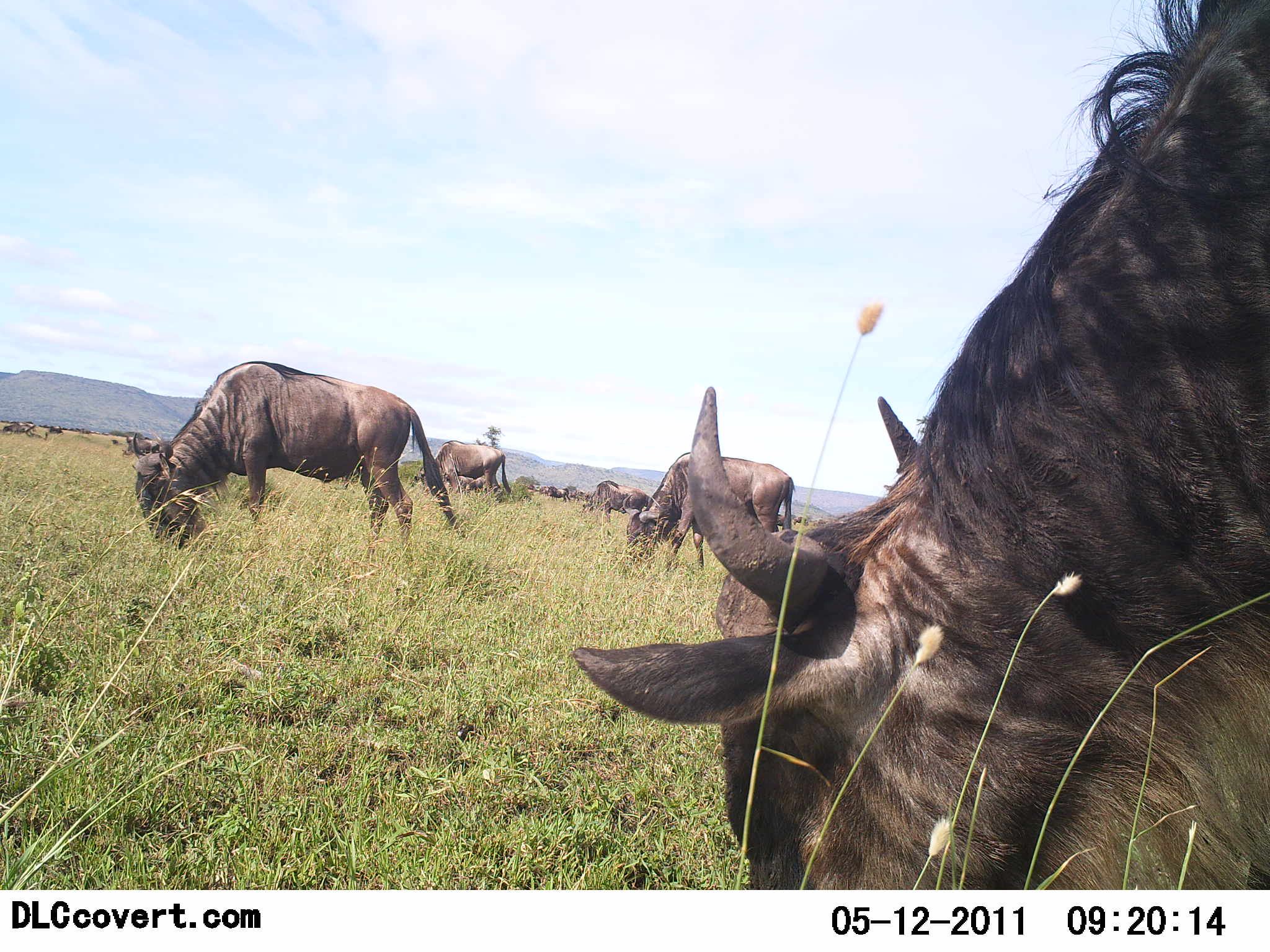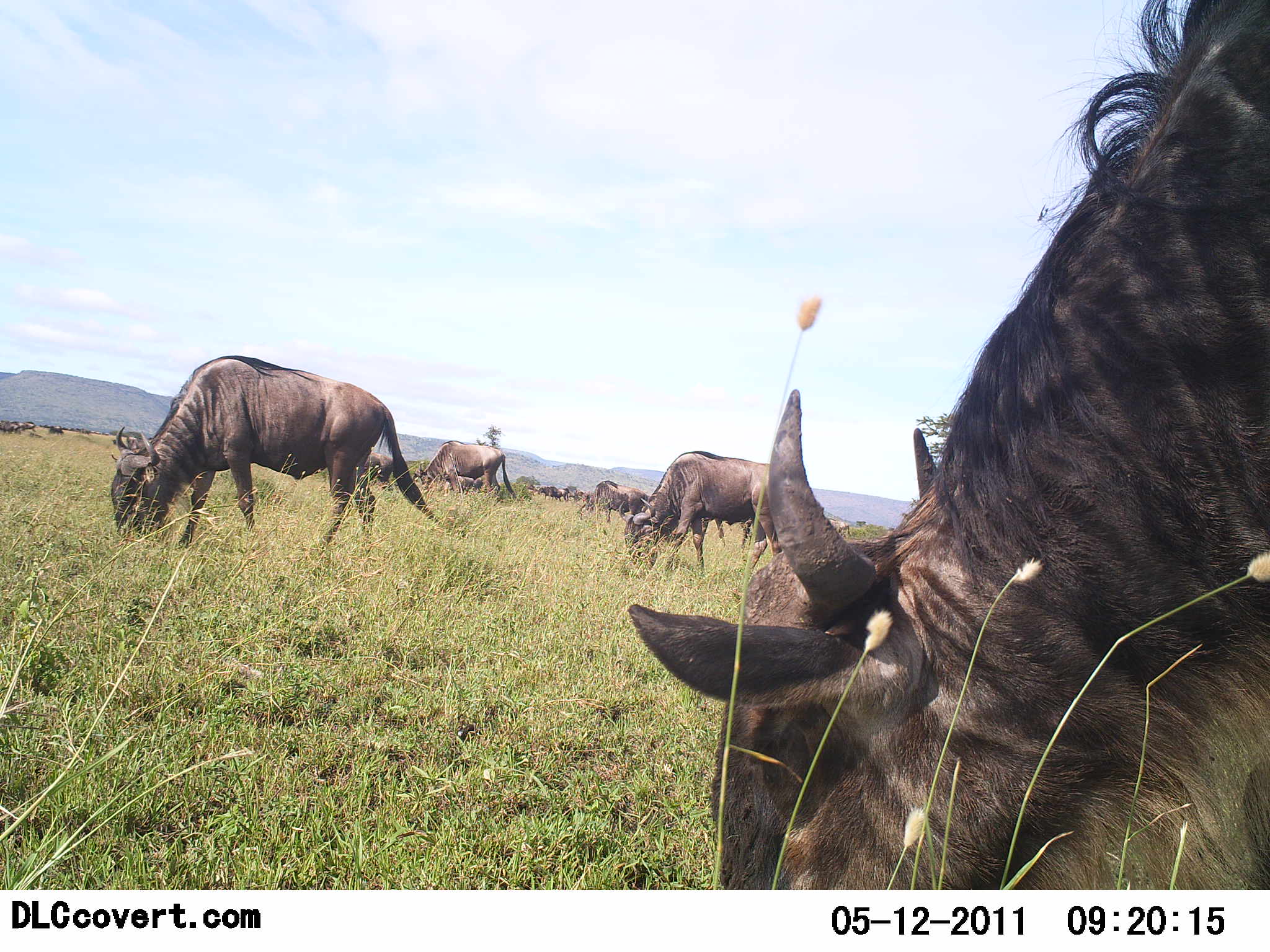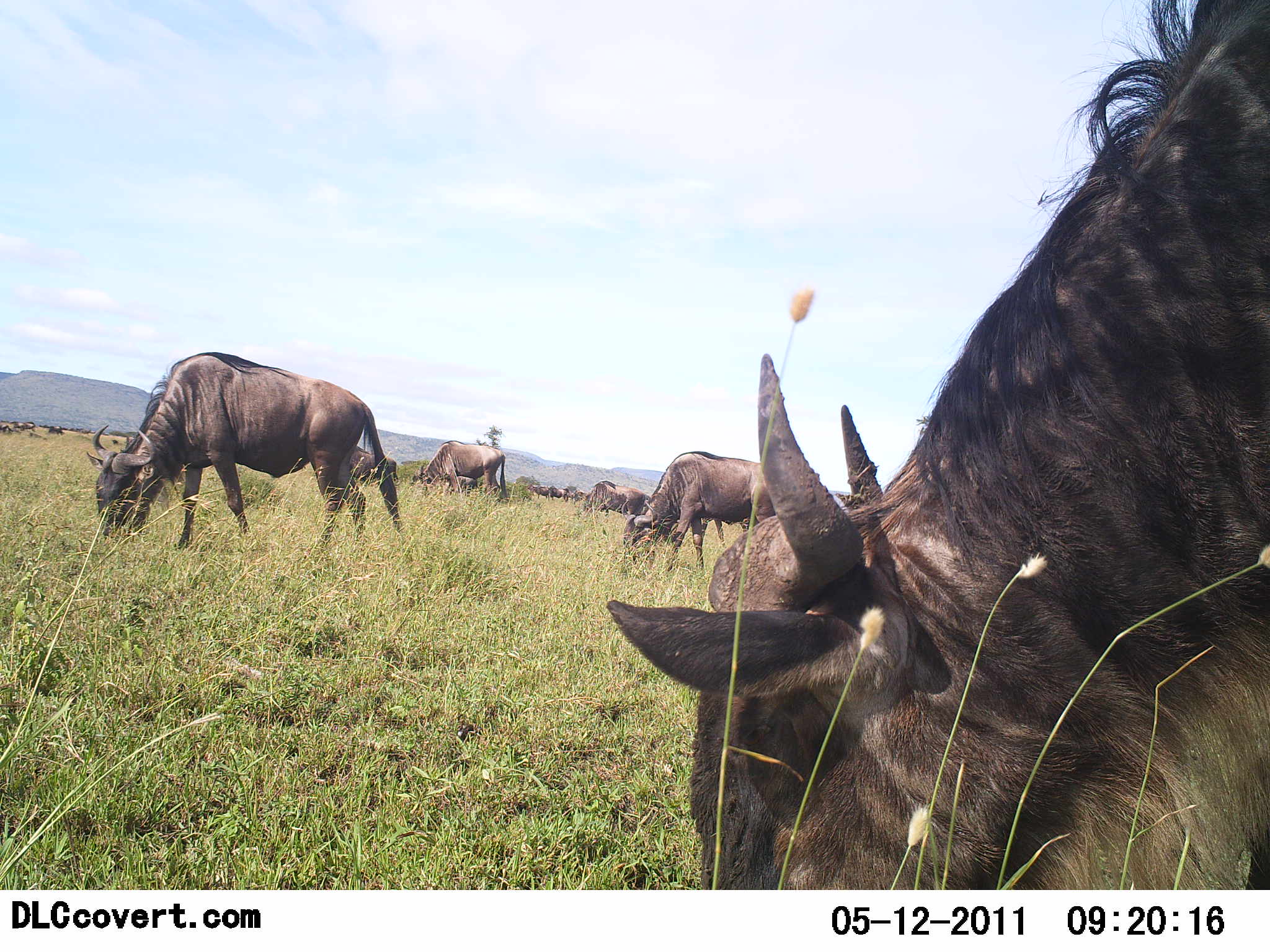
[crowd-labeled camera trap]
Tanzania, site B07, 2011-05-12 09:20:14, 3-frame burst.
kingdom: Animalia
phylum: Chordata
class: Mammalia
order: Artiodactyla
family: Bovidae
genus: Connochaetes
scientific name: Connochaetes taurinus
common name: blue wildebeest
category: wildebeest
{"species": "wildebeest (blue wildebeest) (Connochaetes taurinus)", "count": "11-50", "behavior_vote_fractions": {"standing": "40%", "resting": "0%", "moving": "30%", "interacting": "0%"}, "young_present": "0%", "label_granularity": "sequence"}